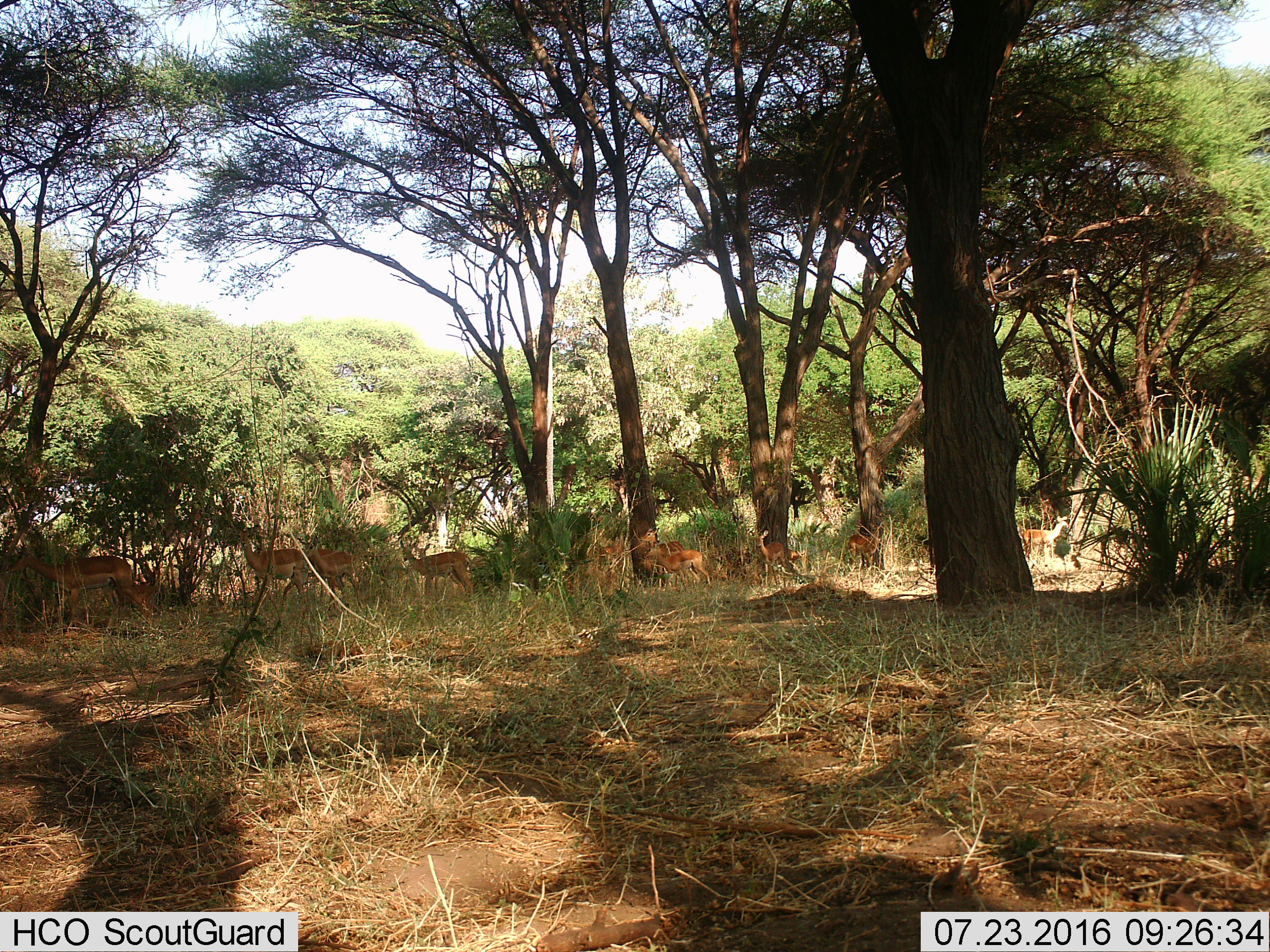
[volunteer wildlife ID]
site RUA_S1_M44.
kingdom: Animalia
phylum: Chordata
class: Mammalia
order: Artiodactyla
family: Bovidae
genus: Aepyceros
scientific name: Aepyceros melampus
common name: impala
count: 11-50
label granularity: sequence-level